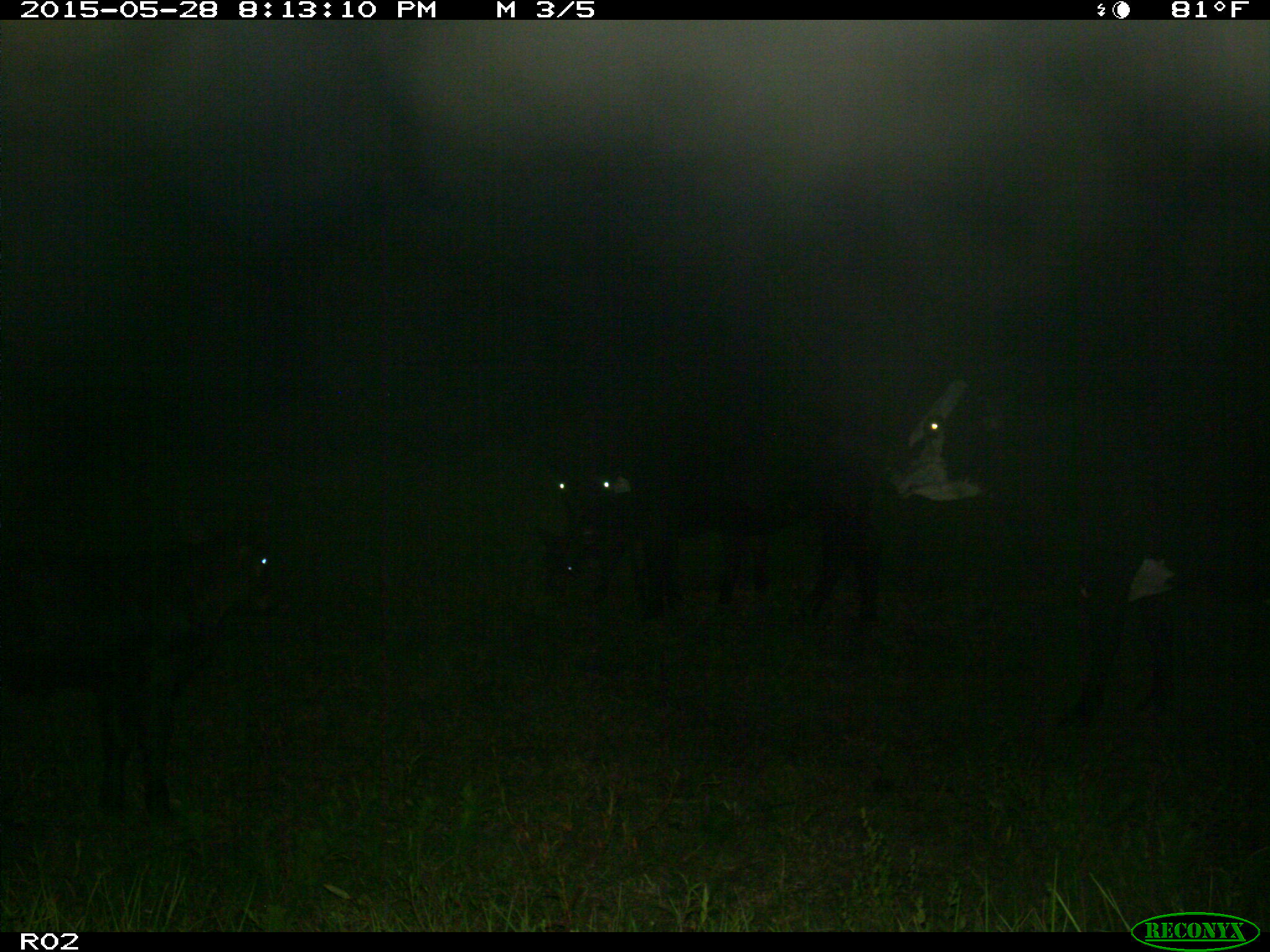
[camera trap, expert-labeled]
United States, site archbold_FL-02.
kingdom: Animalia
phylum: Chordata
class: Mammalia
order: Artiodactyla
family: Bovidae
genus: Bos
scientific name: Bos taurus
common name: domestic cow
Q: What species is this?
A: Bos taurus (domestic cow).